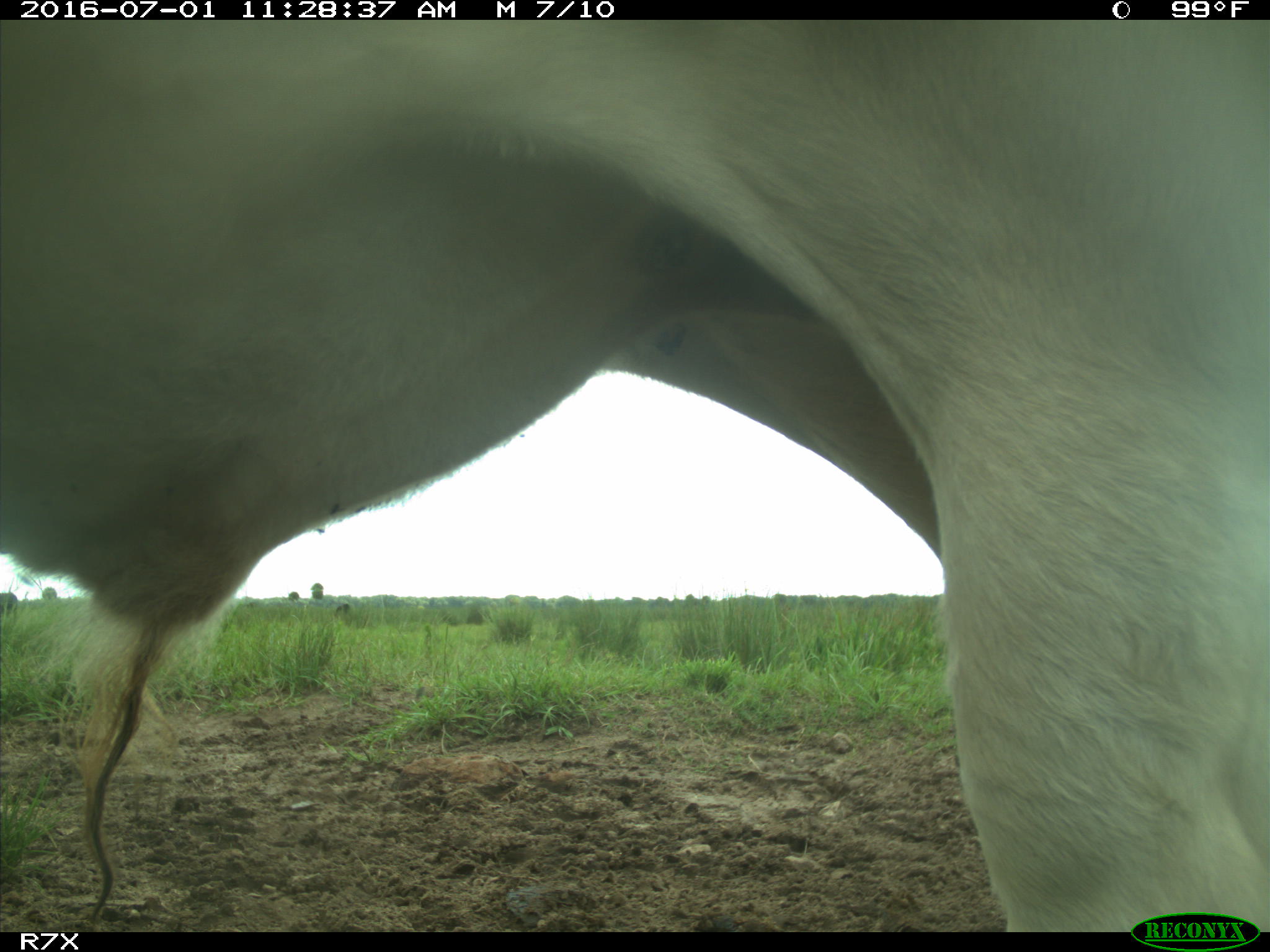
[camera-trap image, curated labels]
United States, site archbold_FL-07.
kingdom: Animalia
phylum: Chordata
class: Mammalia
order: Artiodactyla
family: Bovidae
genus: Bos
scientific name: Bos taurus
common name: domestic cow